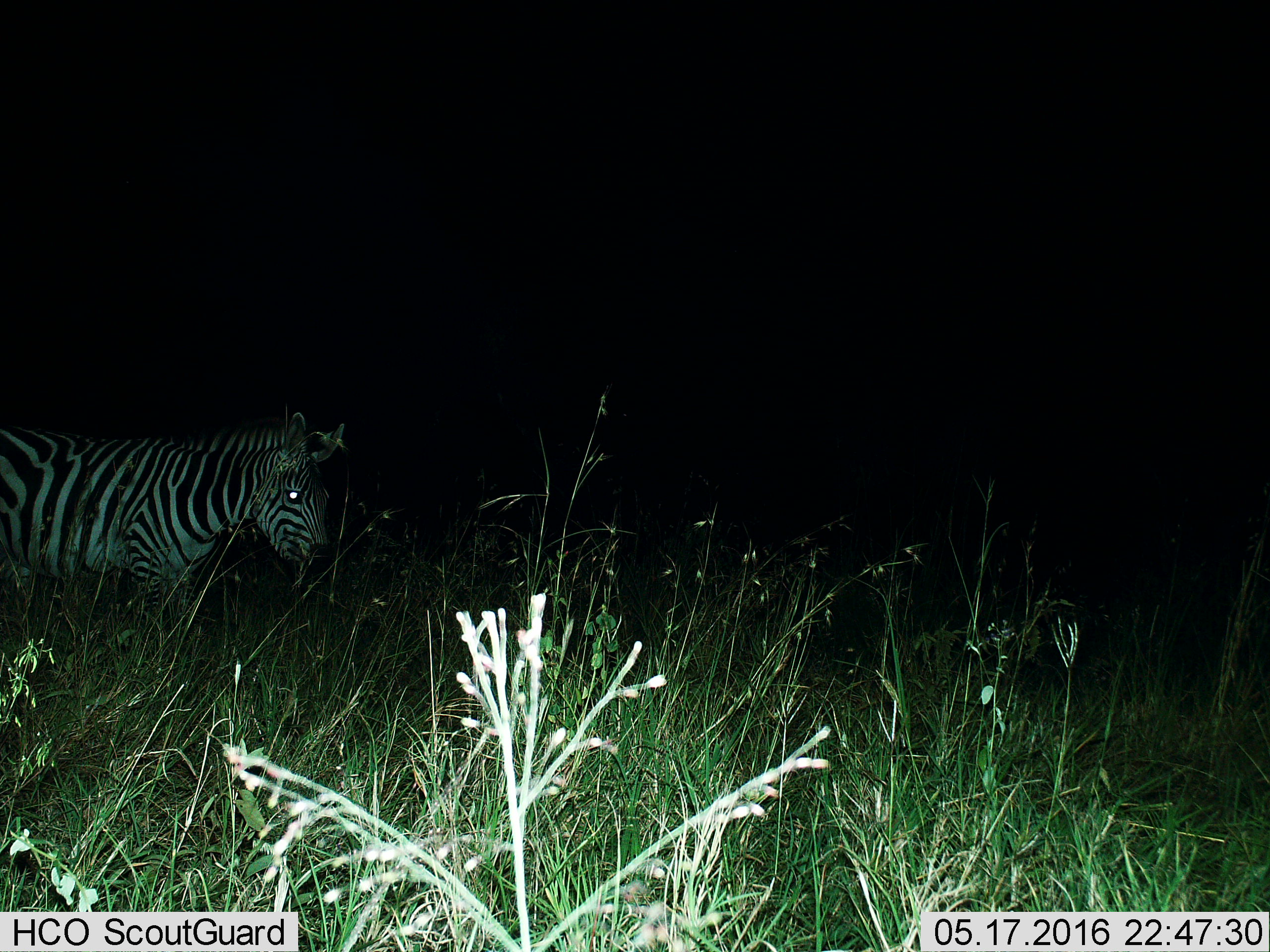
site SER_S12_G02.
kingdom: Animalia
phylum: Chordata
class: Mammalia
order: Perissodactyla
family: Equidae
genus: Equus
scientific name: Equus quagga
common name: plains zebra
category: zebraplains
Zebraplains (plains zebra) (Equus quagga), count 1. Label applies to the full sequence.